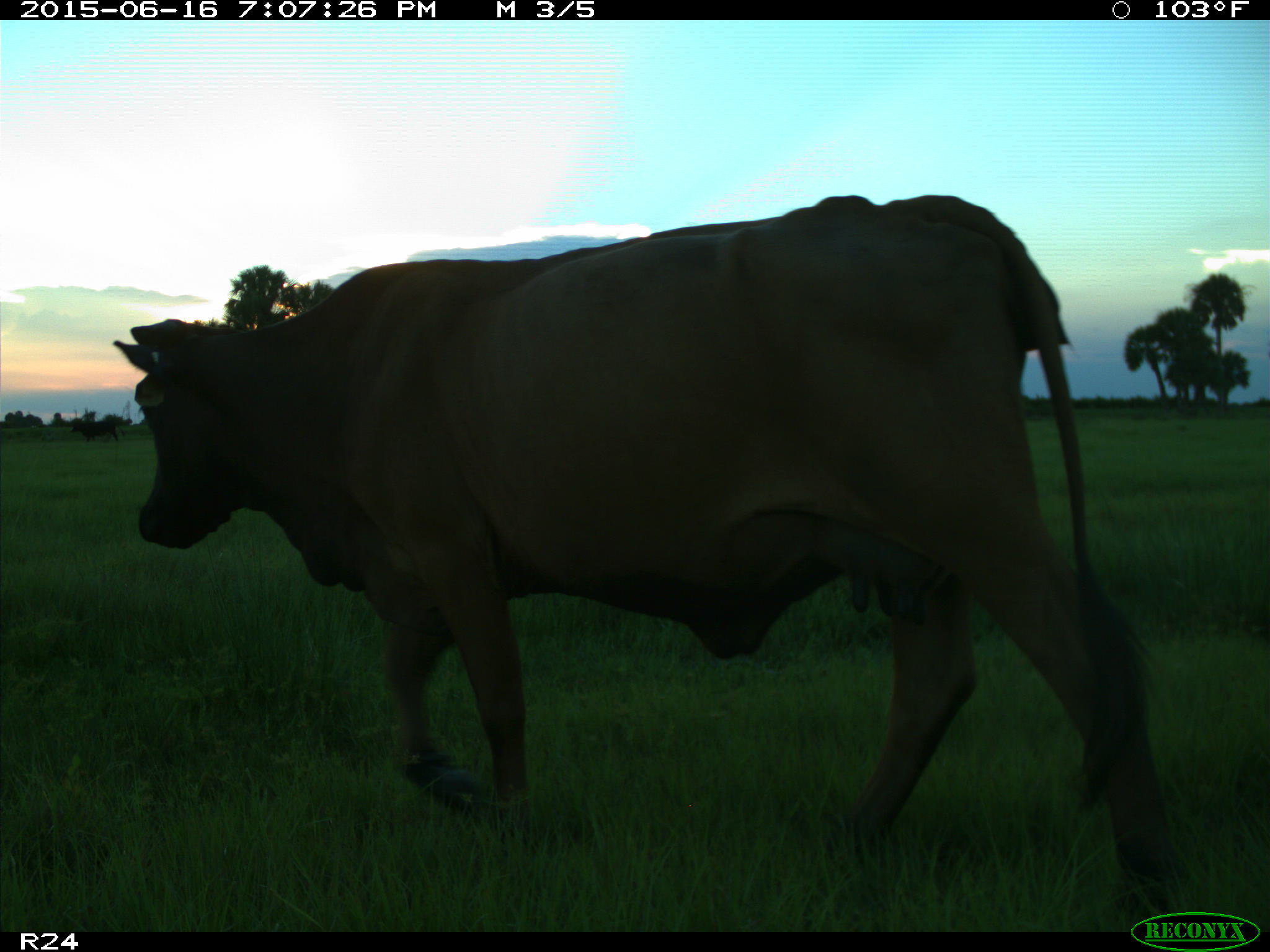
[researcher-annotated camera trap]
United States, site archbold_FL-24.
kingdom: Animalia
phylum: Chordata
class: Mammalia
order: Artiodactyla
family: Bovidae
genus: Bos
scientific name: Bos taurus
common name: domestic cow